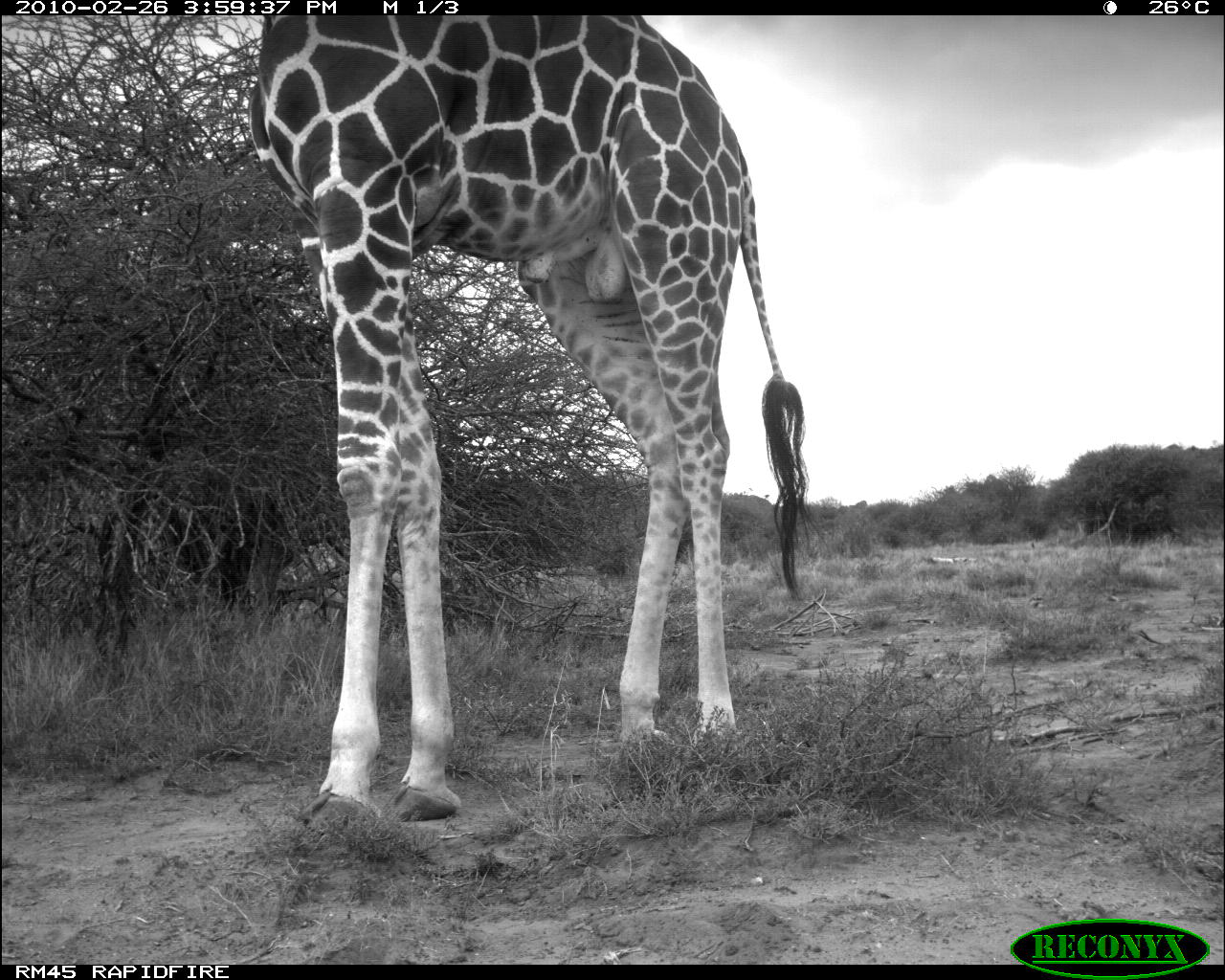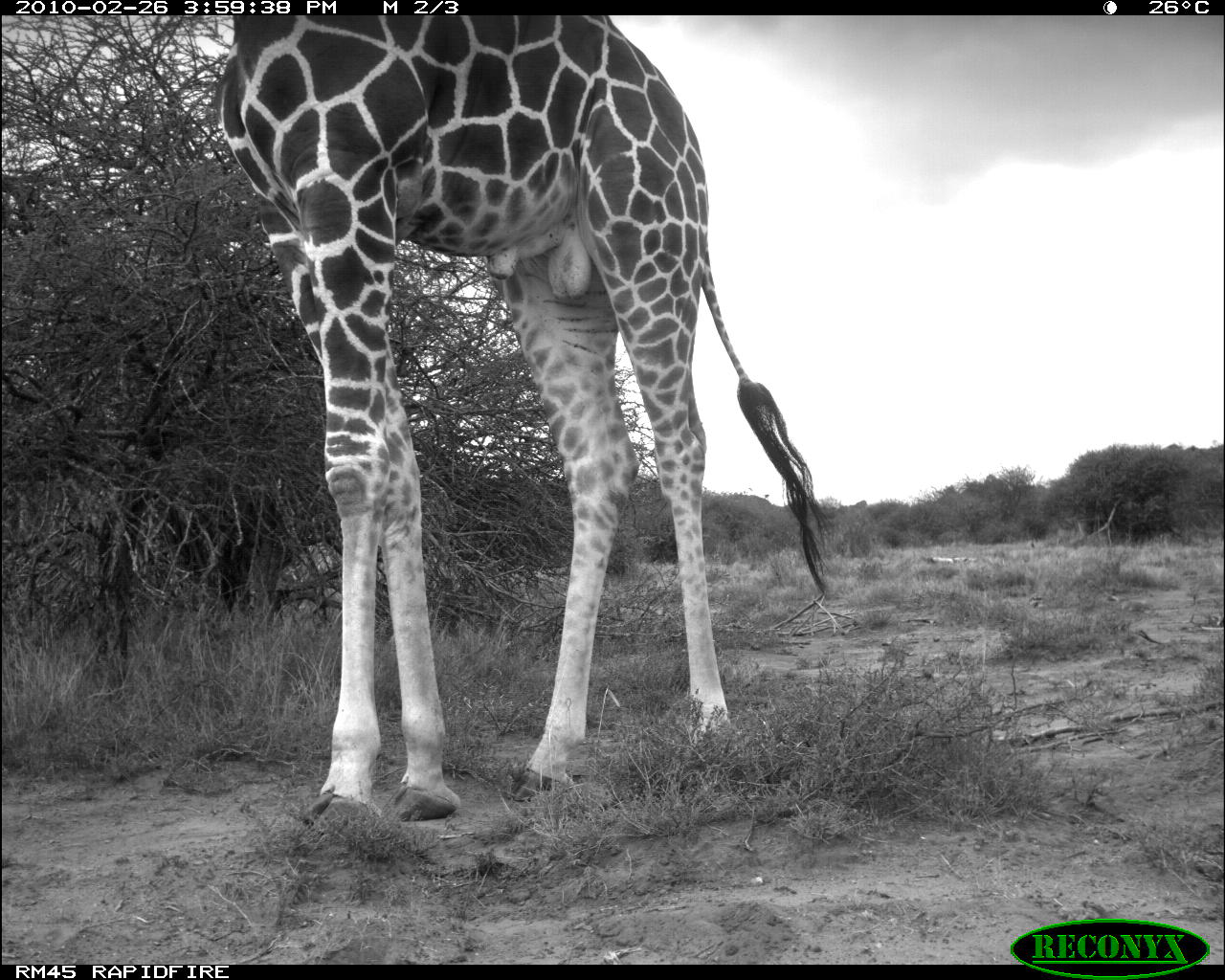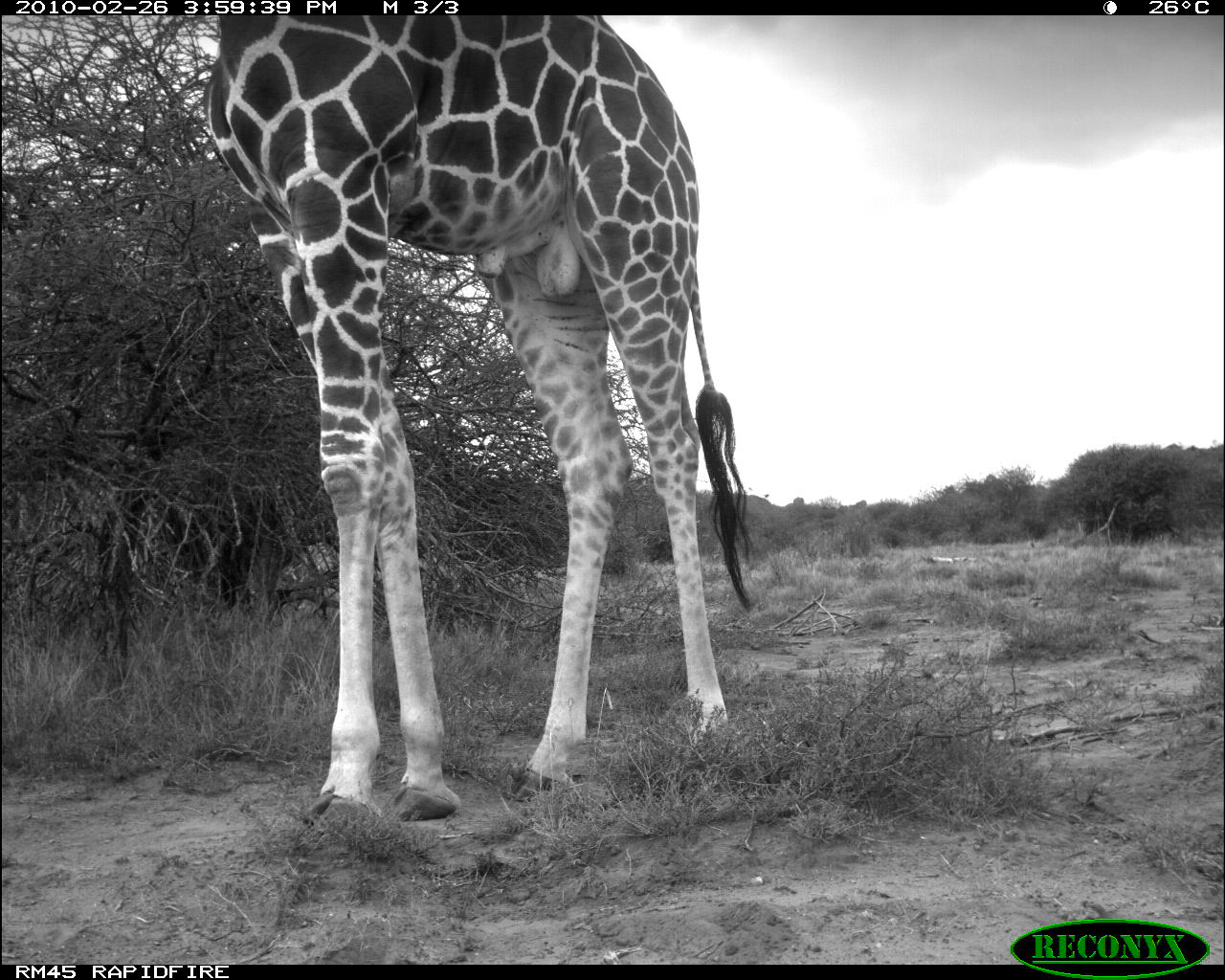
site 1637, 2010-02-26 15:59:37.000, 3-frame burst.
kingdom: Animalia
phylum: Chordata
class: Mammalia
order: Artiodactyla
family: Giraffidae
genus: Giraffa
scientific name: Giraffa camelopardalis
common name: giraffe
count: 1